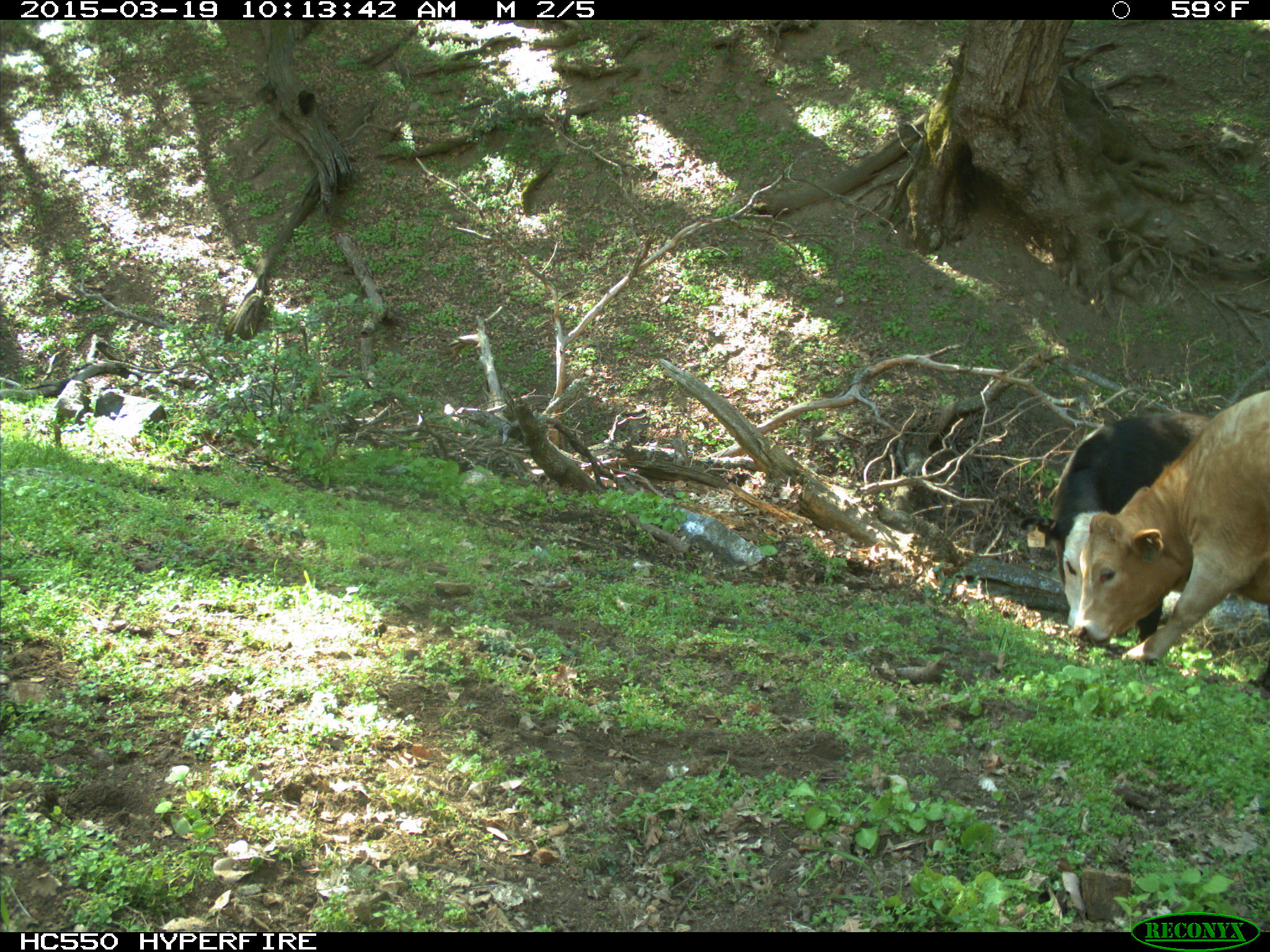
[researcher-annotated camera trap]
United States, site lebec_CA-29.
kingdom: Animalia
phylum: Chordata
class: Mammalia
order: Artiodactyla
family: Bovidae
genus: Bos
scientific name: Bos taurus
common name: domestic cow